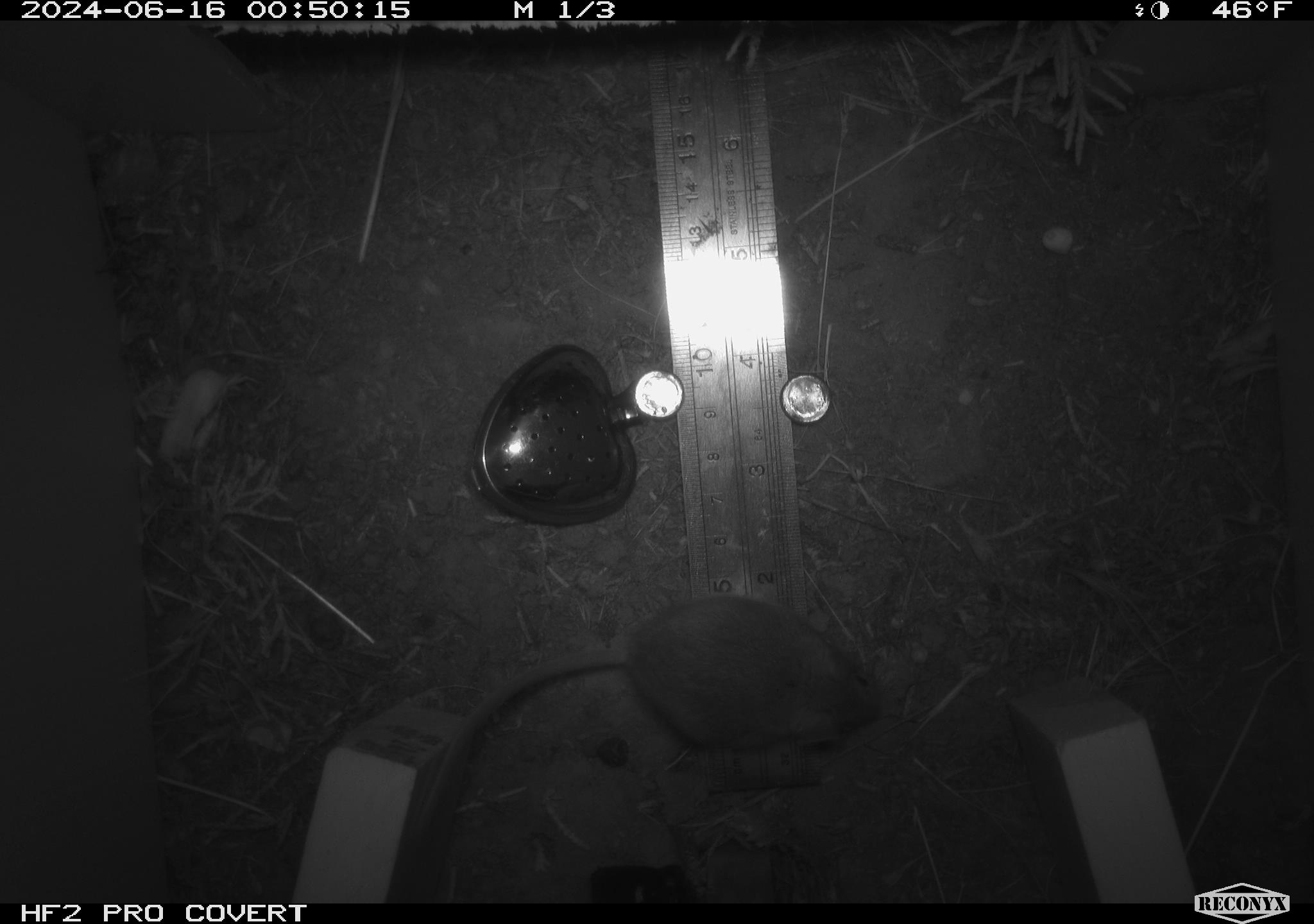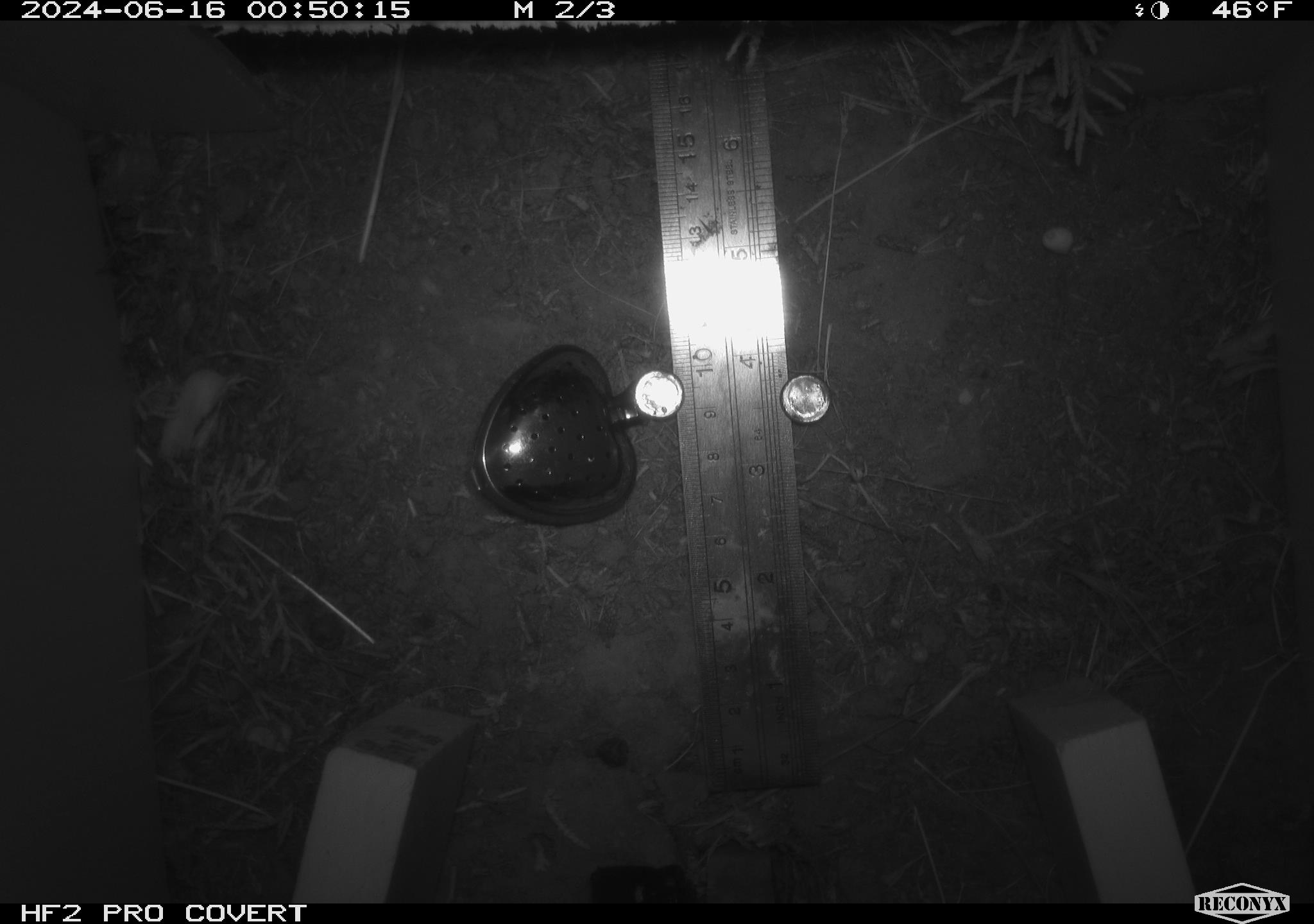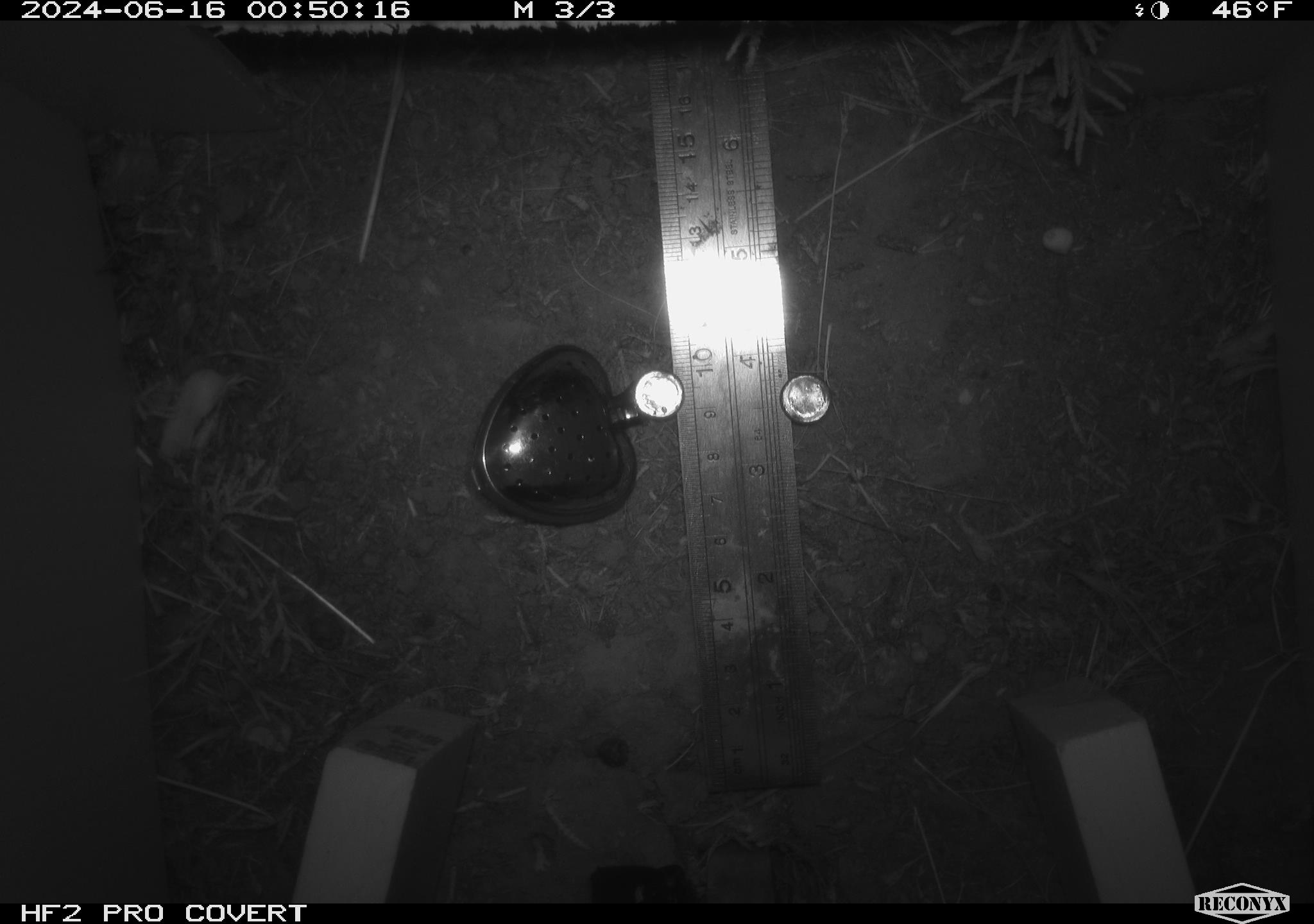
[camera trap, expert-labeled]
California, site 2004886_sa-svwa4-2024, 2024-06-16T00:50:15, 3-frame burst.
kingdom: Animalia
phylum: Chordata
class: Mammalia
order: Rodentia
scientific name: Rodentia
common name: mouse species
Mouse species (Rodentia).